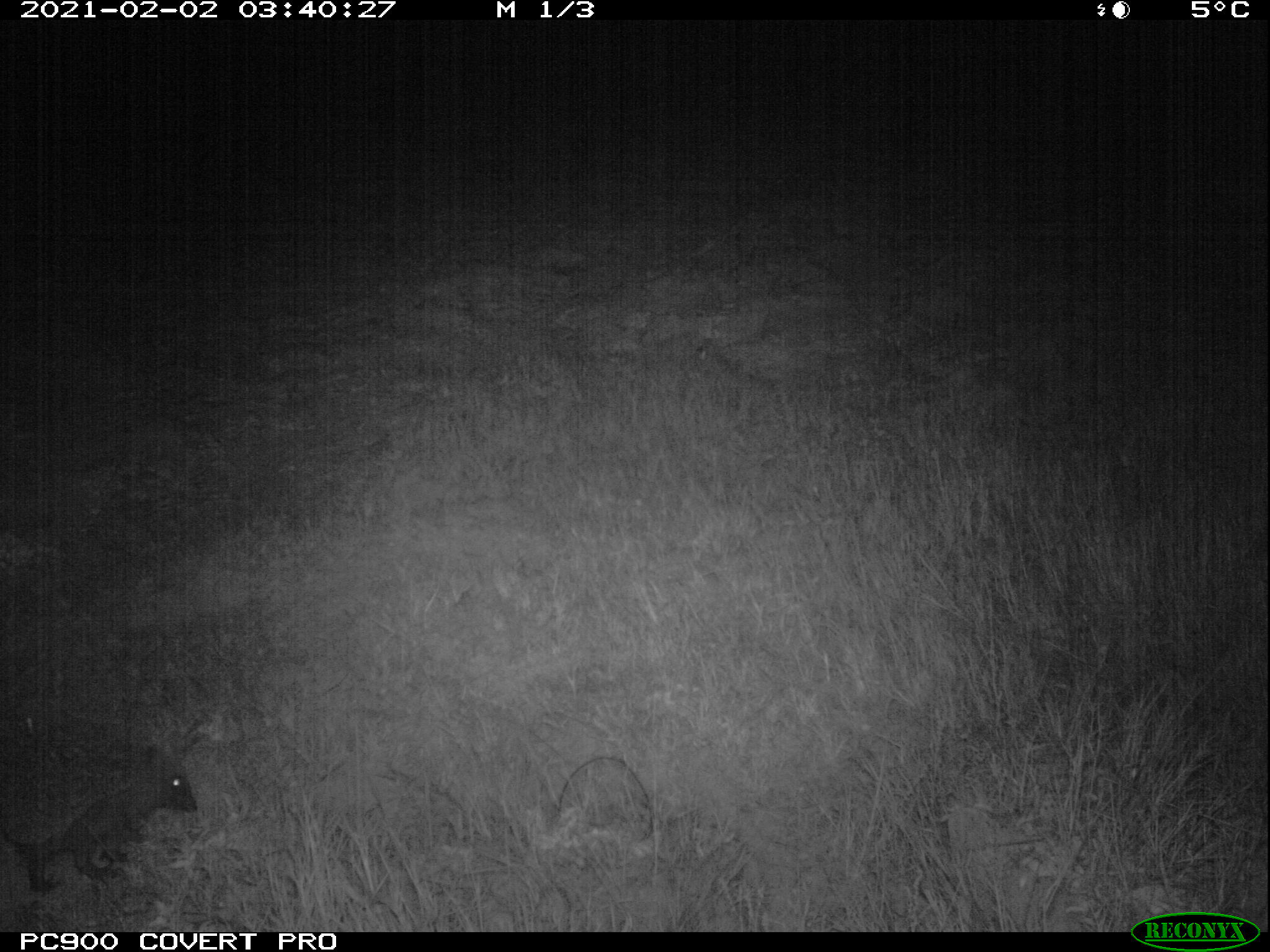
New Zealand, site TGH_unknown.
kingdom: Animalia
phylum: Chordata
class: Mammalia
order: Eulipotyphla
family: Erinaceidae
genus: Erinaceus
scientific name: Erinaceus europaeus europaeus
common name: european hedgehog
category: hedgehog